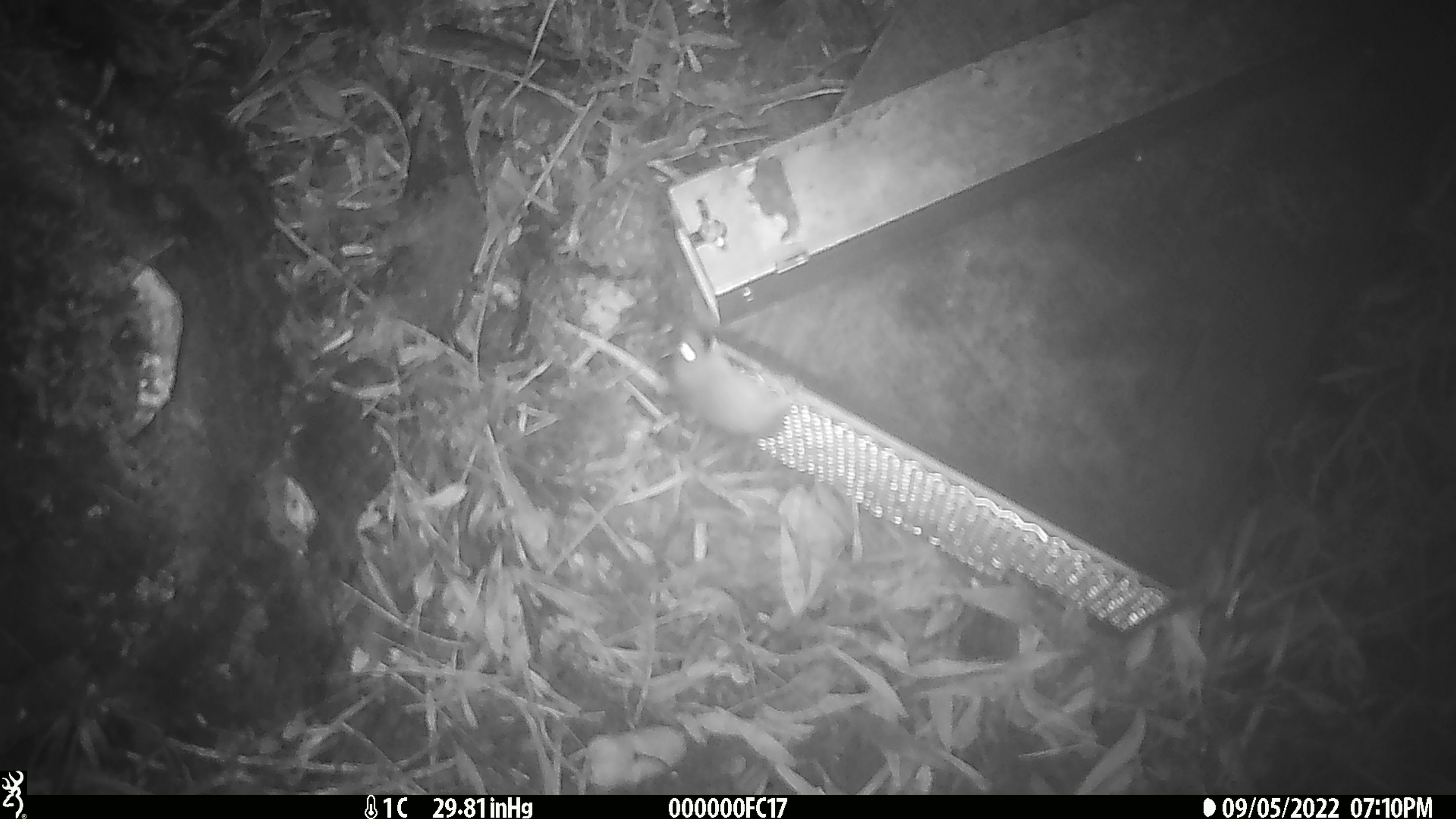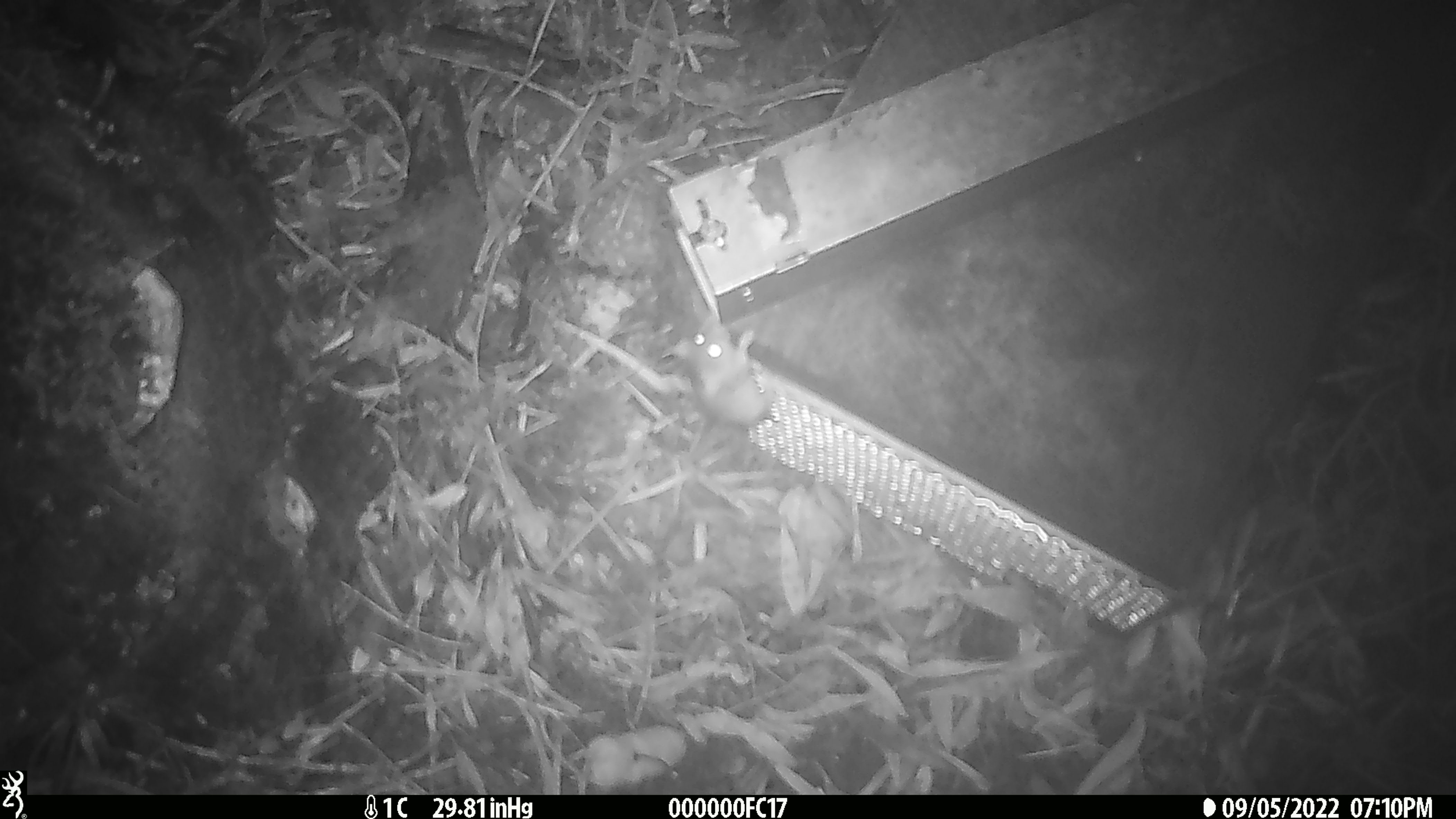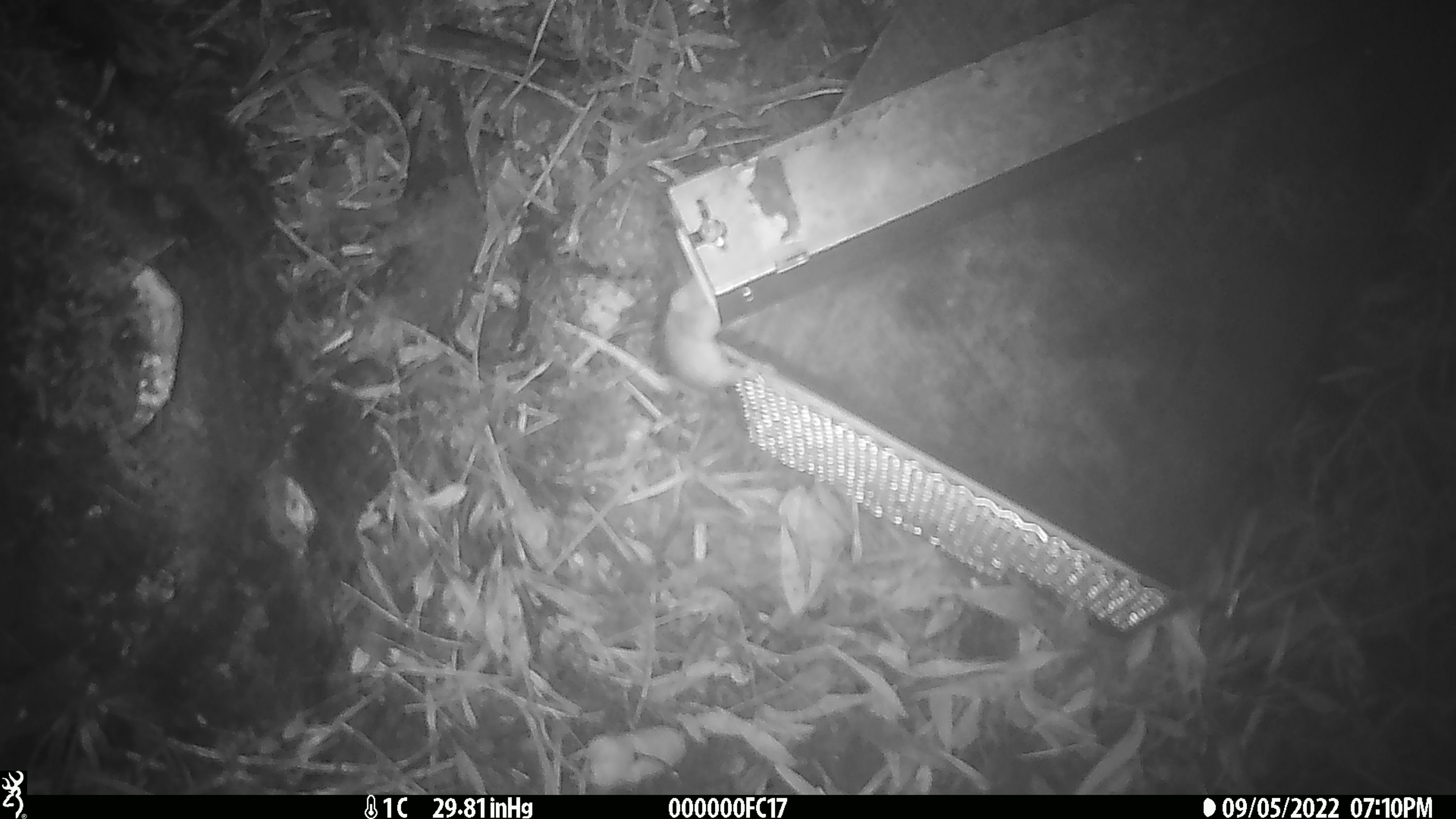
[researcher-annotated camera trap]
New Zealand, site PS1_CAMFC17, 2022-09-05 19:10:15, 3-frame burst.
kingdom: Animalia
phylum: Chordata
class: Mammalia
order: Rodentia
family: Muridae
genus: Mus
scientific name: Mus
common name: mouse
Mouse (Mus).